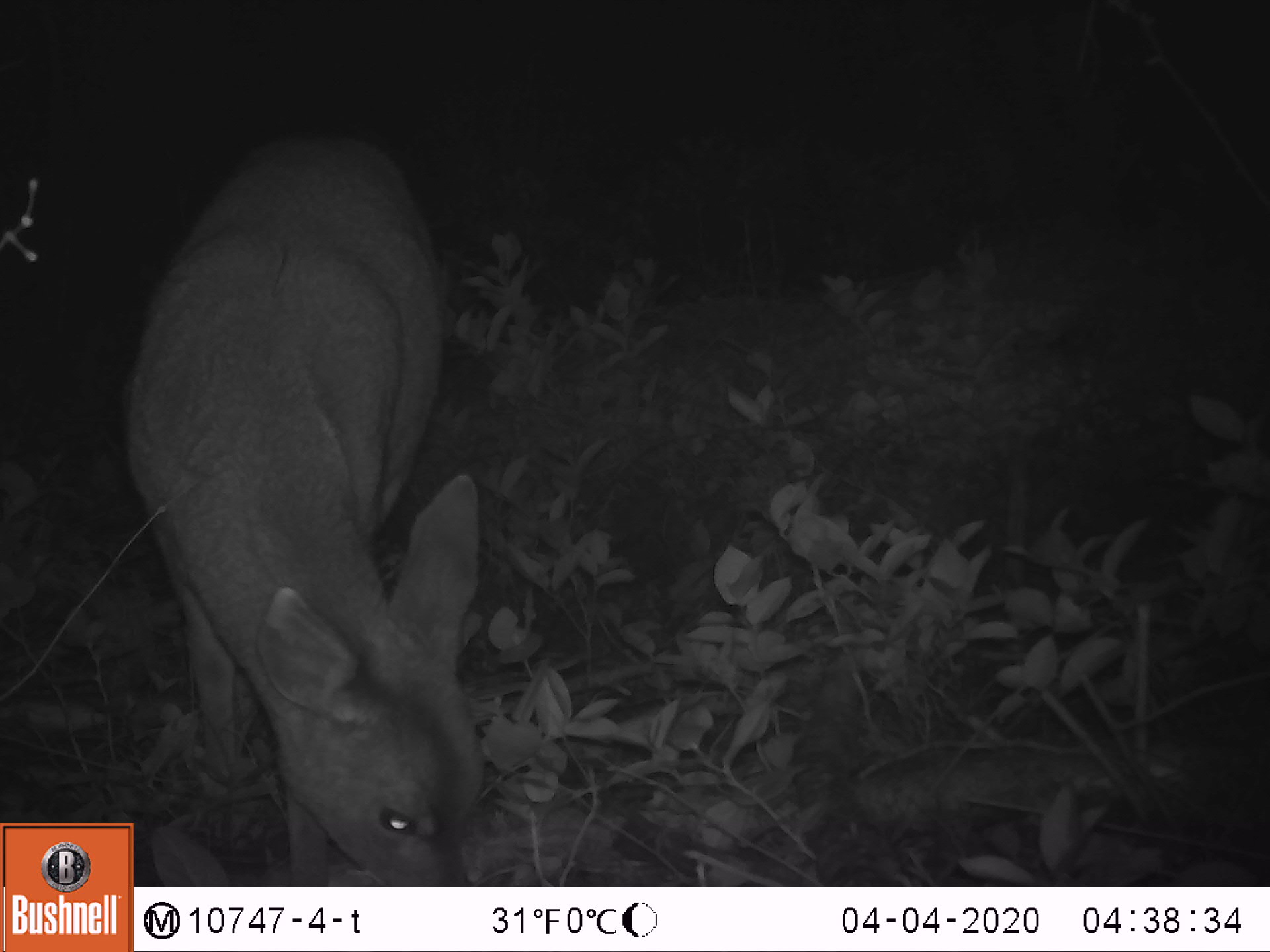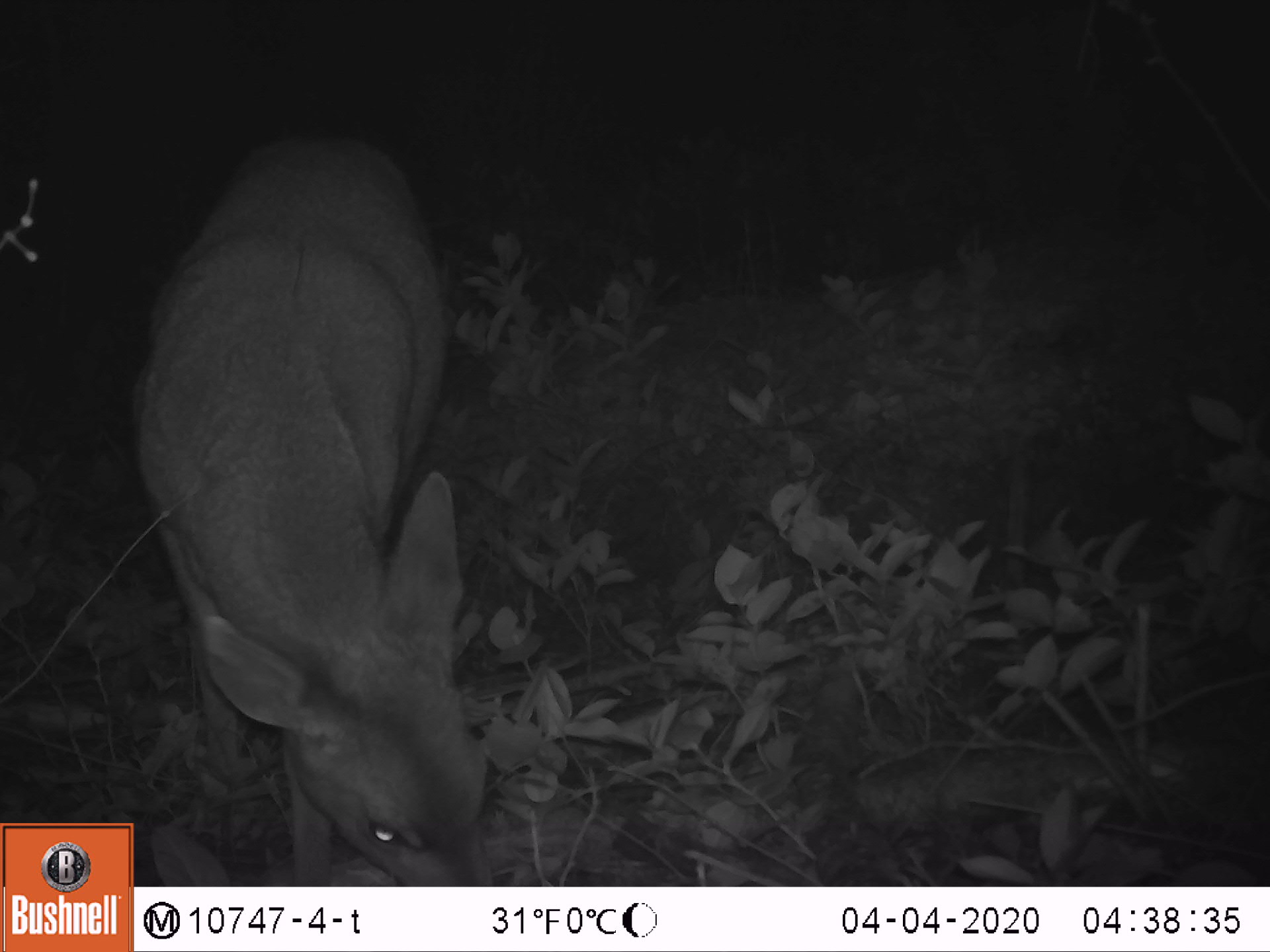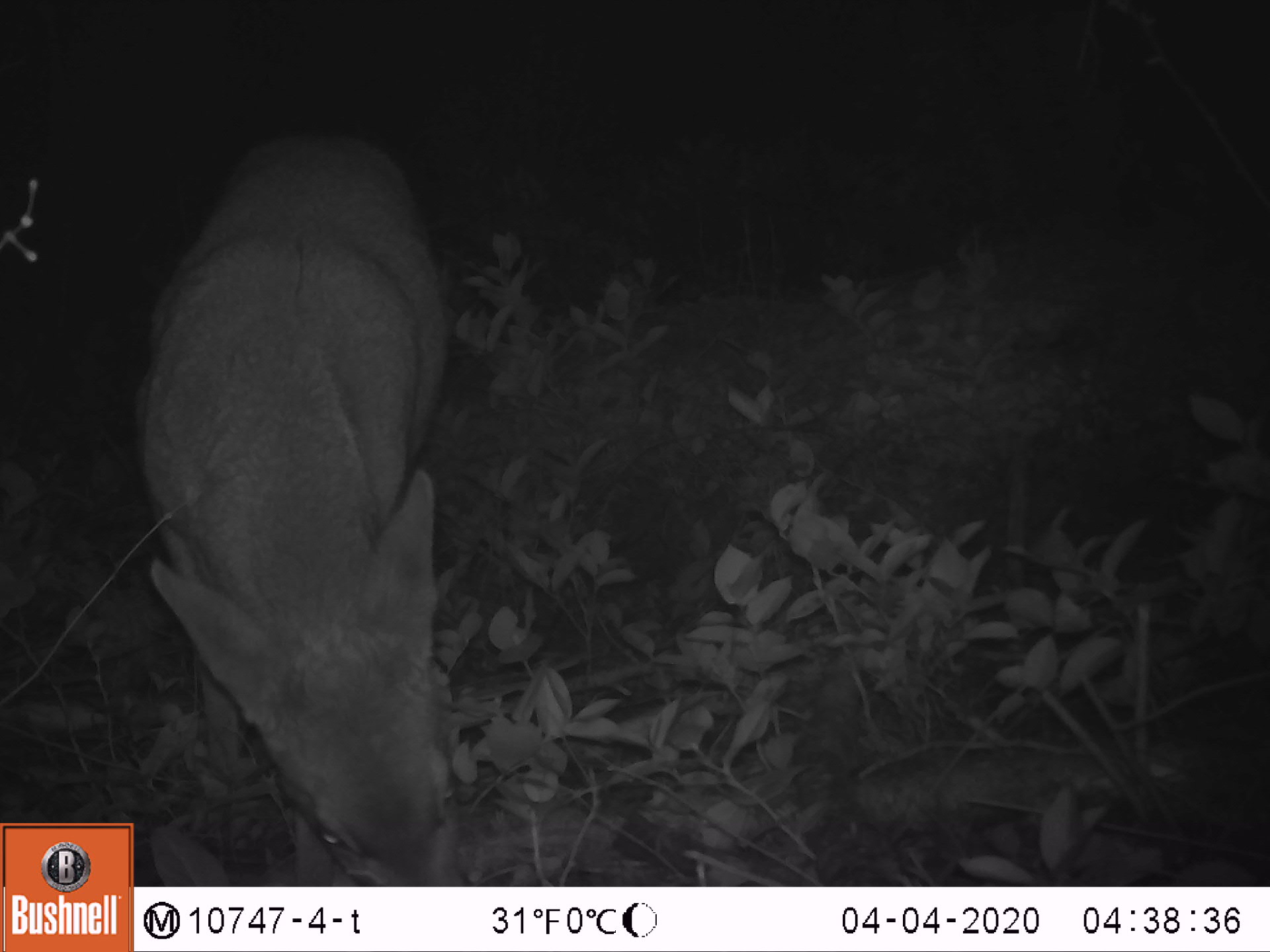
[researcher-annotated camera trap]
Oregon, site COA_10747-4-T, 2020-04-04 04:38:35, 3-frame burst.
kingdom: Animalia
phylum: Chordata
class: Mammalia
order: Artiodactyla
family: Cervidae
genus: Odocoileus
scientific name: Odocoileus hemionus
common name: black-tailed deer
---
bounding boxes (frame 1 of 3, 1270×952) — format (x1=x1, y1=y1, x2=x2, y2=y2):
black-tailed deer: (x1=142, y1=126, x2=492, y2=880)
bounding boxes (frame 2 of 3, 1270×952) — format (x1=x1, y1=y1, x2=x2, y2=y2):
black-tailed deer: (x1=137, y1=115, x2=503, y2=875)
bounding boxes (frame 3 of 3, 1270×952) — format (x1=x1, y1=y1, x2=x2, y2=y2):
black-tailed deer: (x1=142, y1=120, x2=468, y2=875)